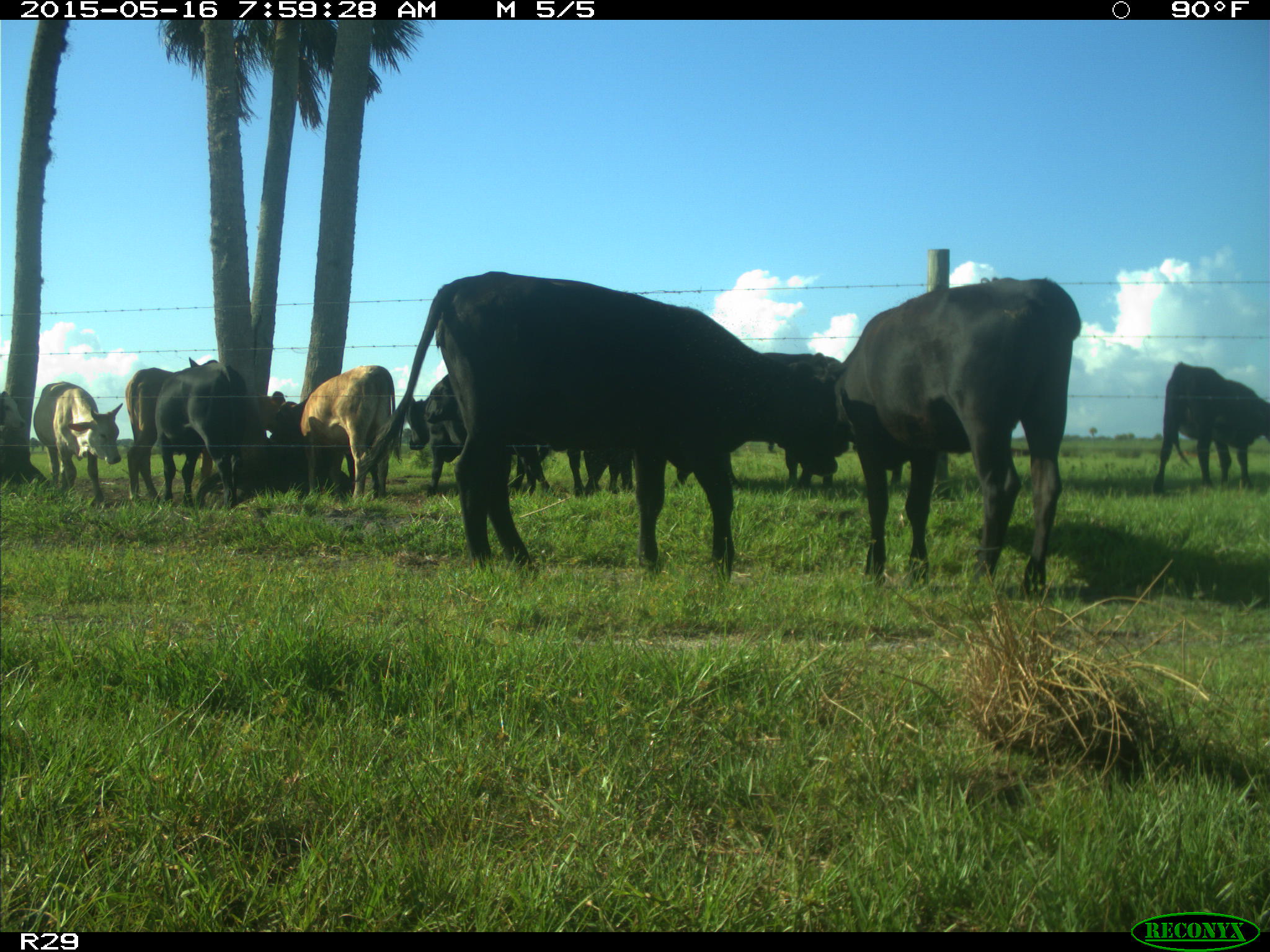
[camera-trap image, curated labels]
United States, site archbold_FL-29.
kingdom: Animalia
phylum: Chordata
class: Mammalia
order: Artiodactyla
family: Bovidae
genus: Bos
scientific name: Bos taurus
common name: domestic cow